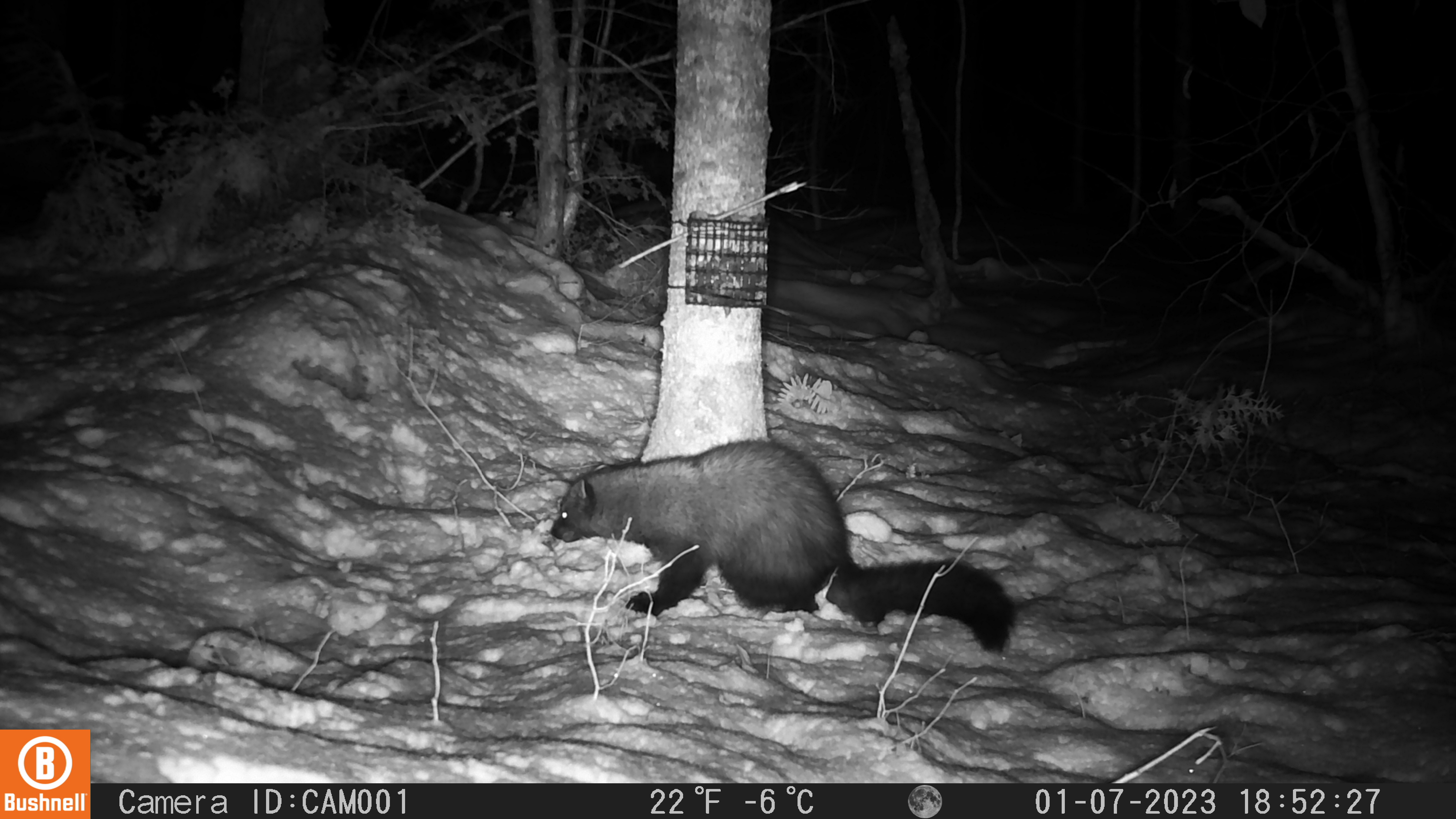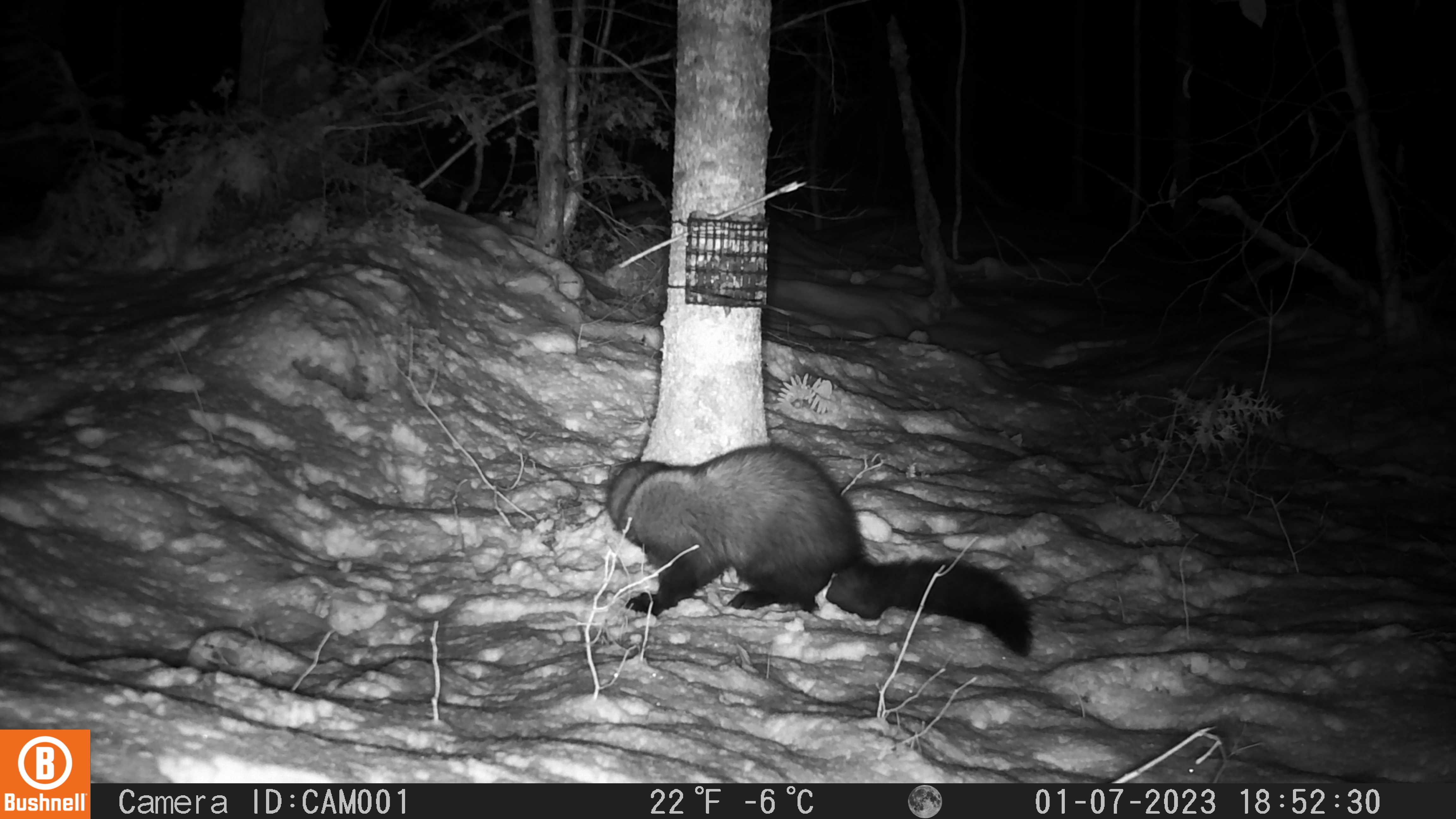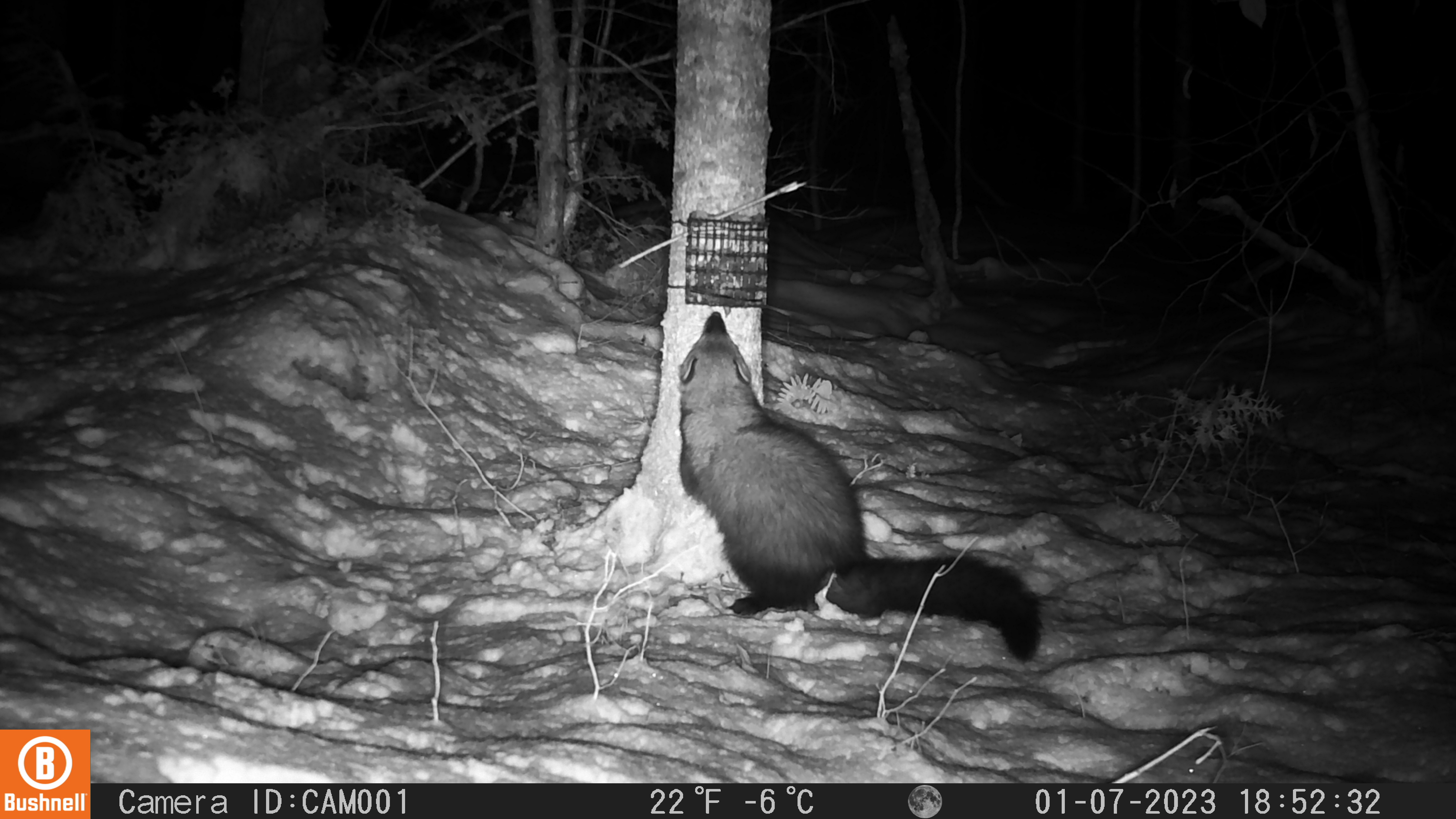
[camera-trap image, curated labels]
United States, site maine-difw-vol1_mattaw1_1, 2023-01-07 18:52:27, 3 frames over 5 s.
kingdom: Animalia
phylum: Chordata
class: Mammalia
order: Carnivora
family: Mustelidae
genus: Pekania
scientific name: Pekania pennanti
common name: fisher